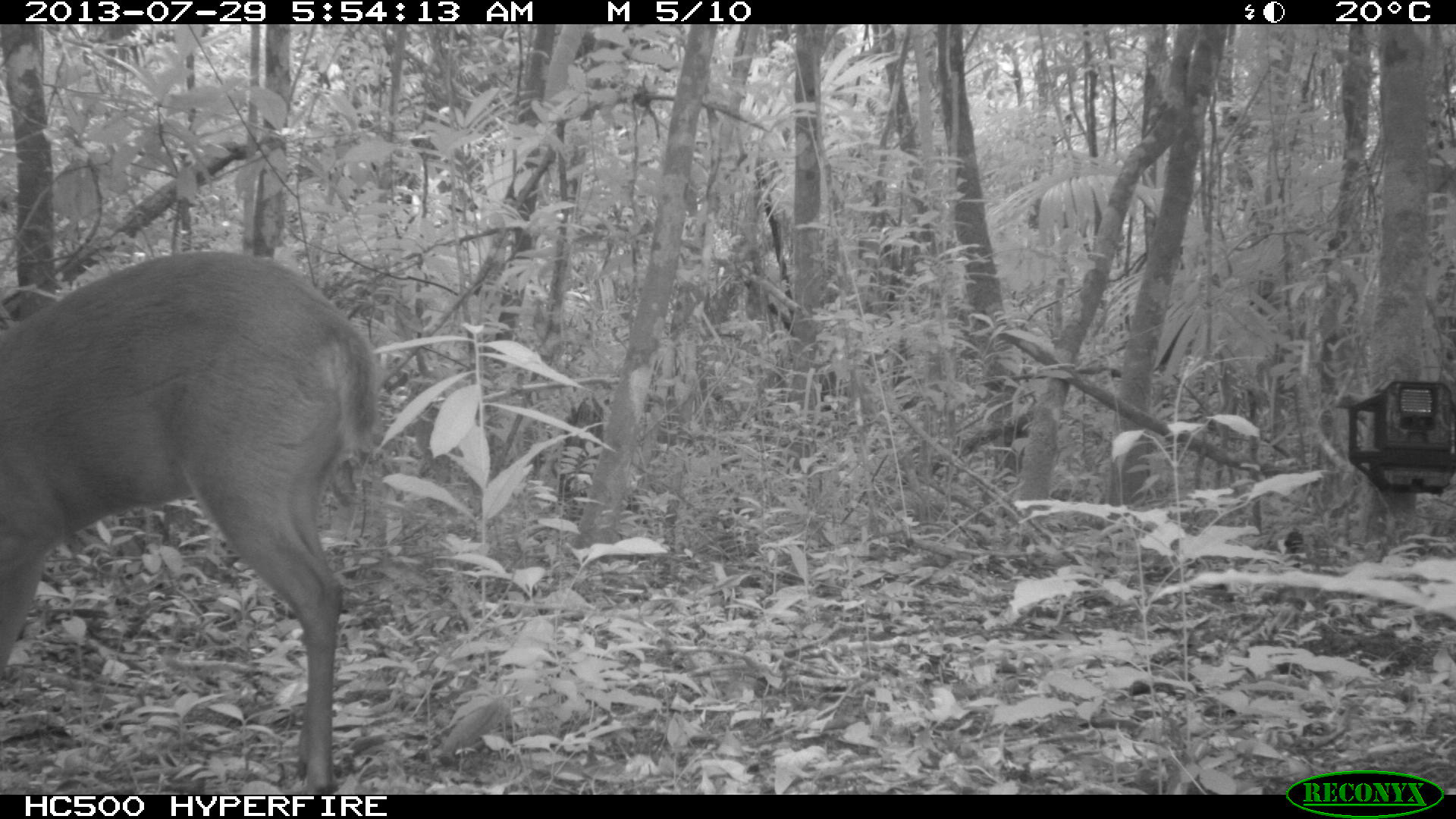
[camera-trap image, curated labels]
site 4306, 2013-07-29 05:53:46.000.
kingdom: Animalia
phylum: Chordata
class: Mammalia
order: Artiodactyla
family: Cervidae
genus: Mazama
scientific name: Mazama temama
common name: central american red brocket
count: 1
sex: male